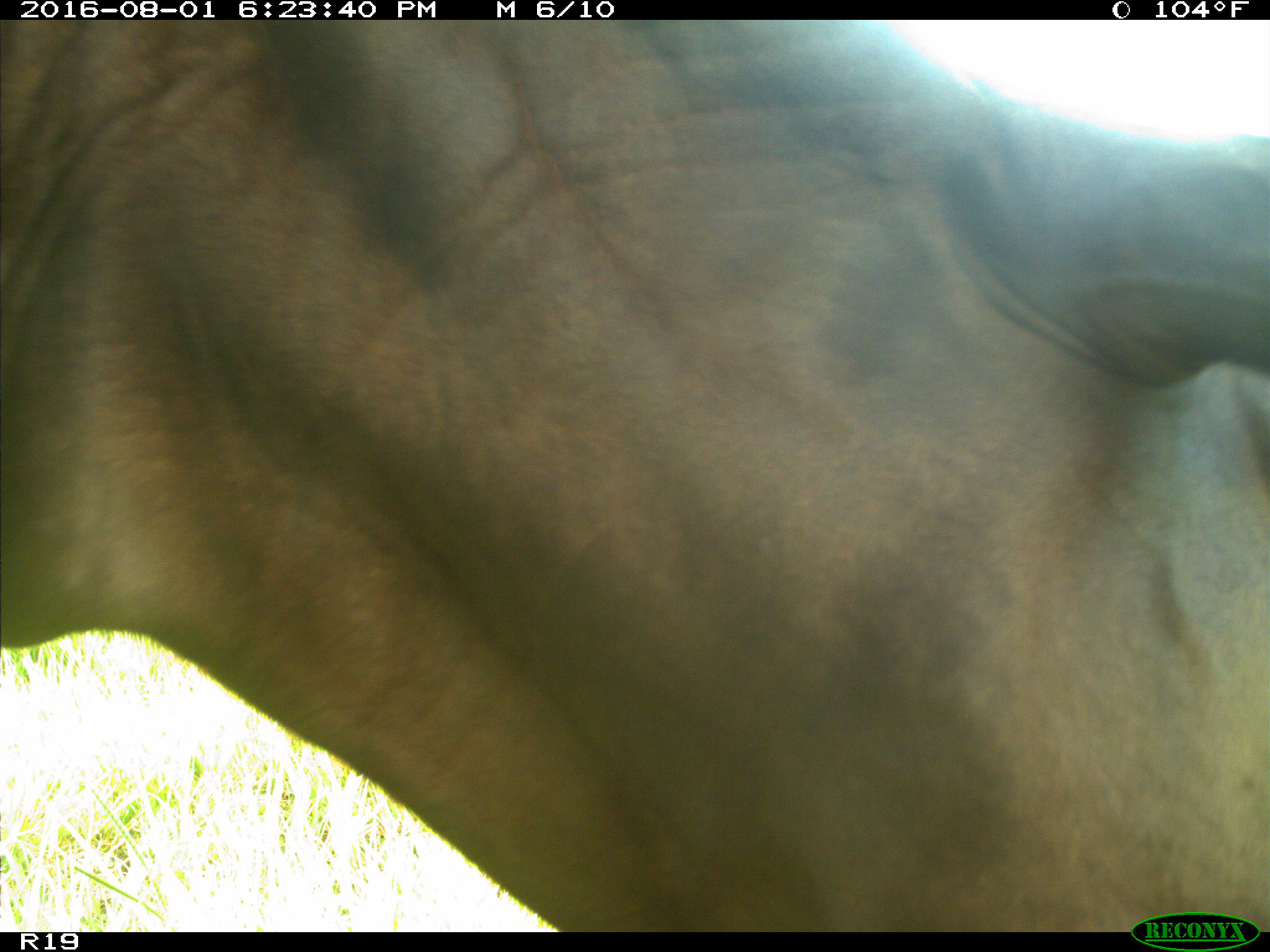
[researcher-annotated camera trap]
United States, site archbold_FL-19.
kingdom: Animalia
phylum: Chordata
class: Mammalia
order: Artiodactyla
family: Bovidae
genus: Bos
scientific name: Bos taurus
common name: domestic cow